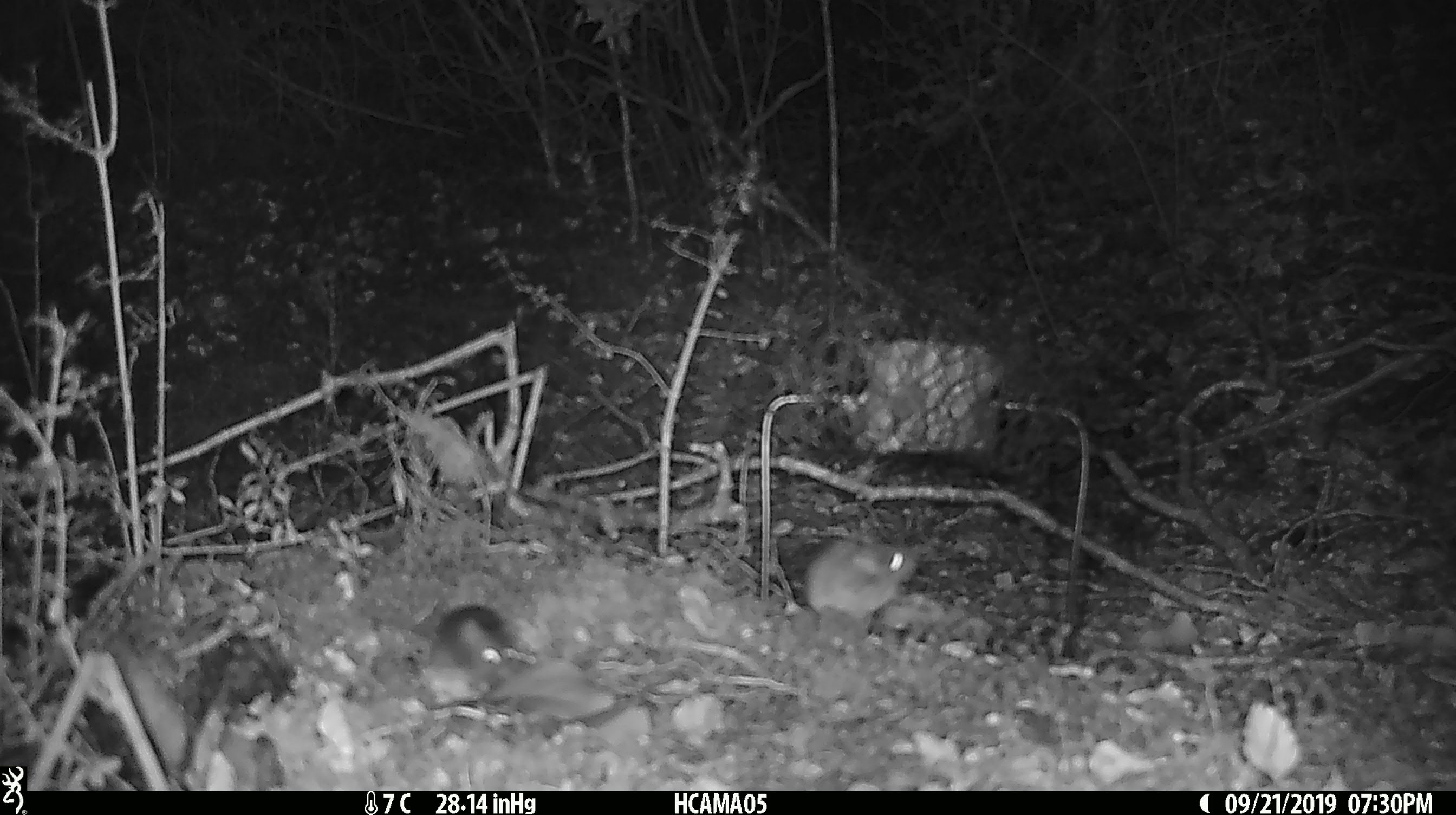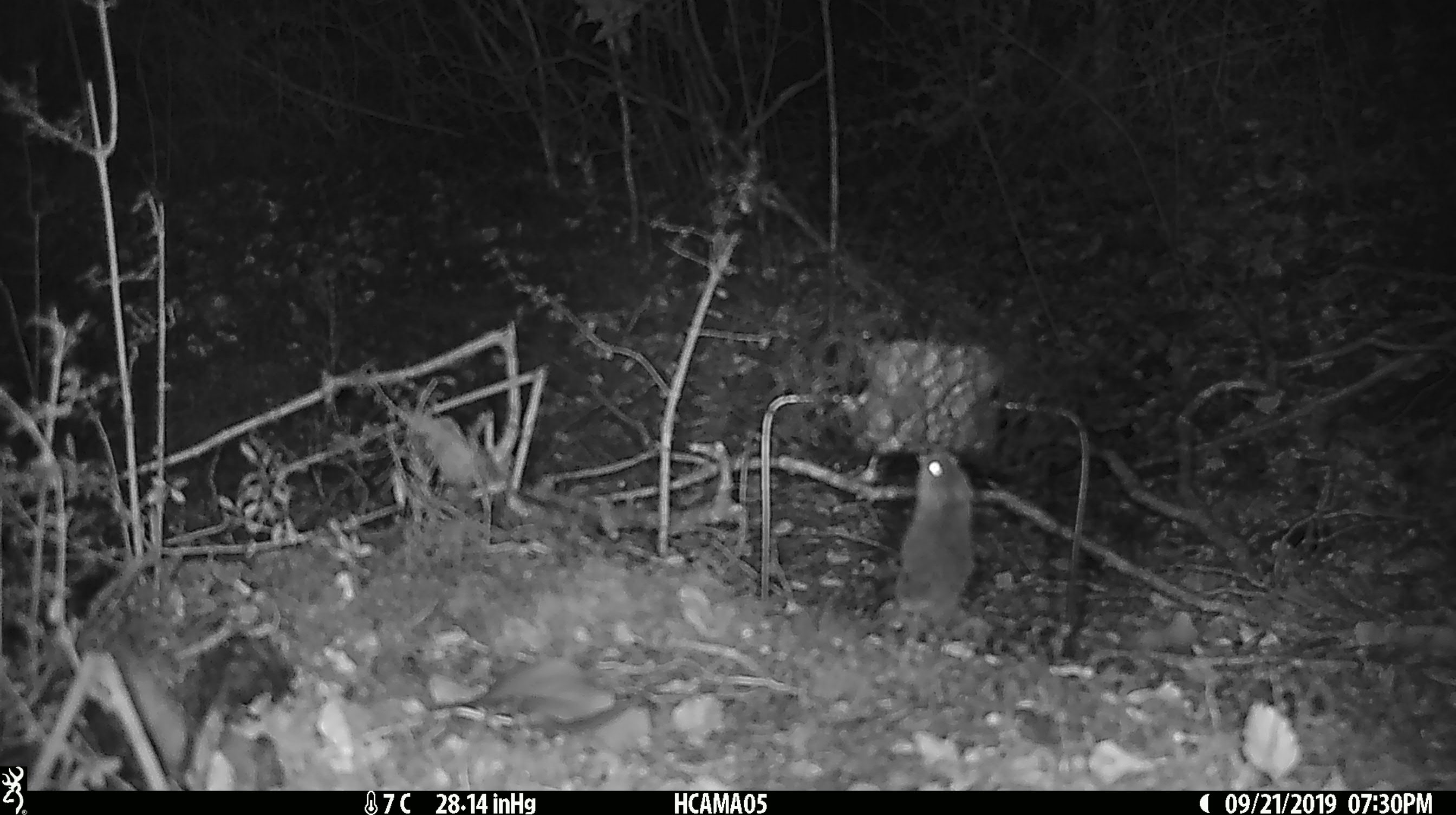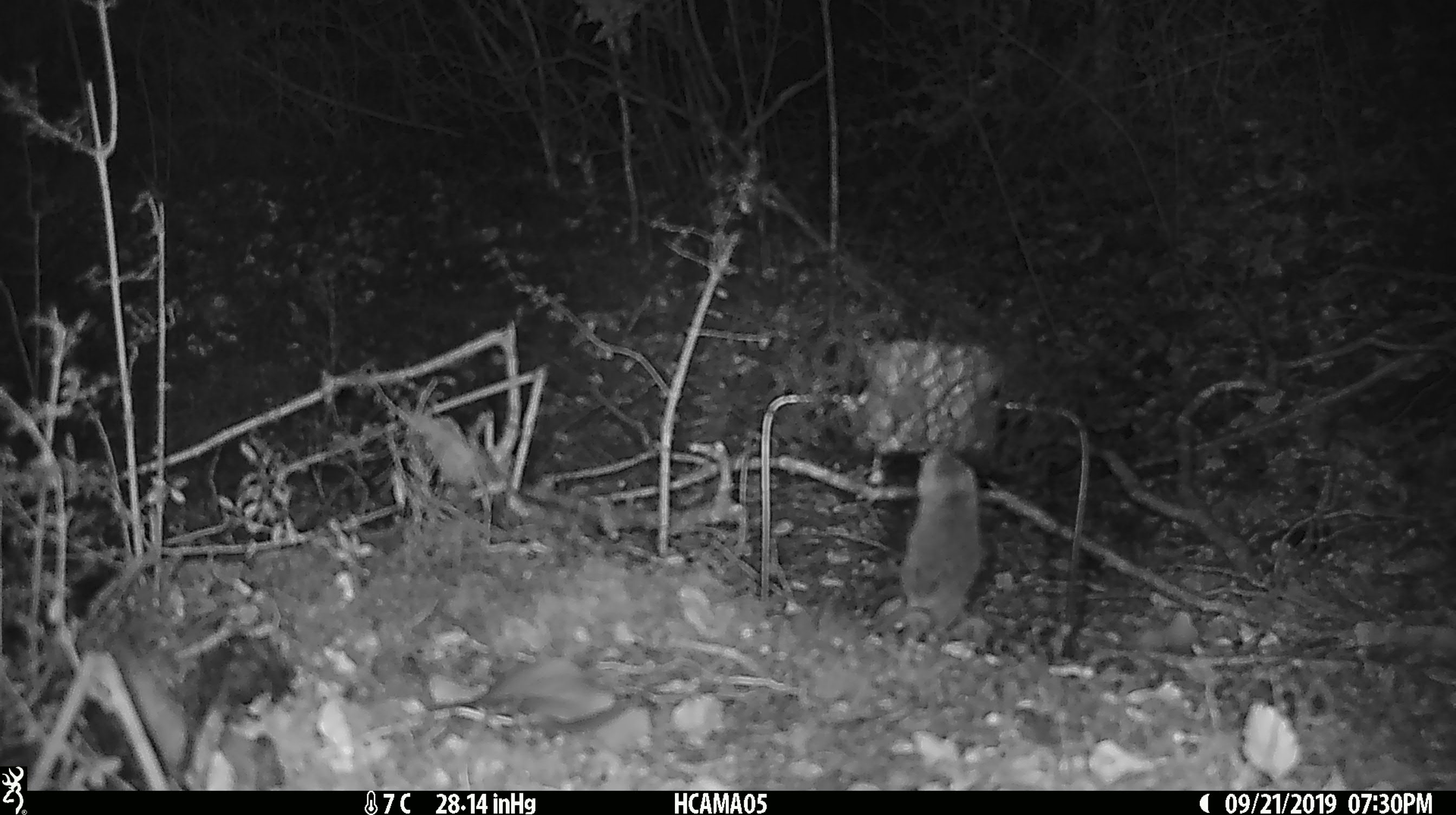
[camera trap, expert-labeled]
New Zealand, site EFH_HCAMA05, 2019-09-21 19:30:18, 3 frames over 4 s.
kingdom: Animalia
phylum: Chordata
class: Mammalia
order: Rodentia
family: Muridae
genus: Mus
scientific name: Mus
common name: mouse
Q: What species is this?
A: Mouse (Mus).